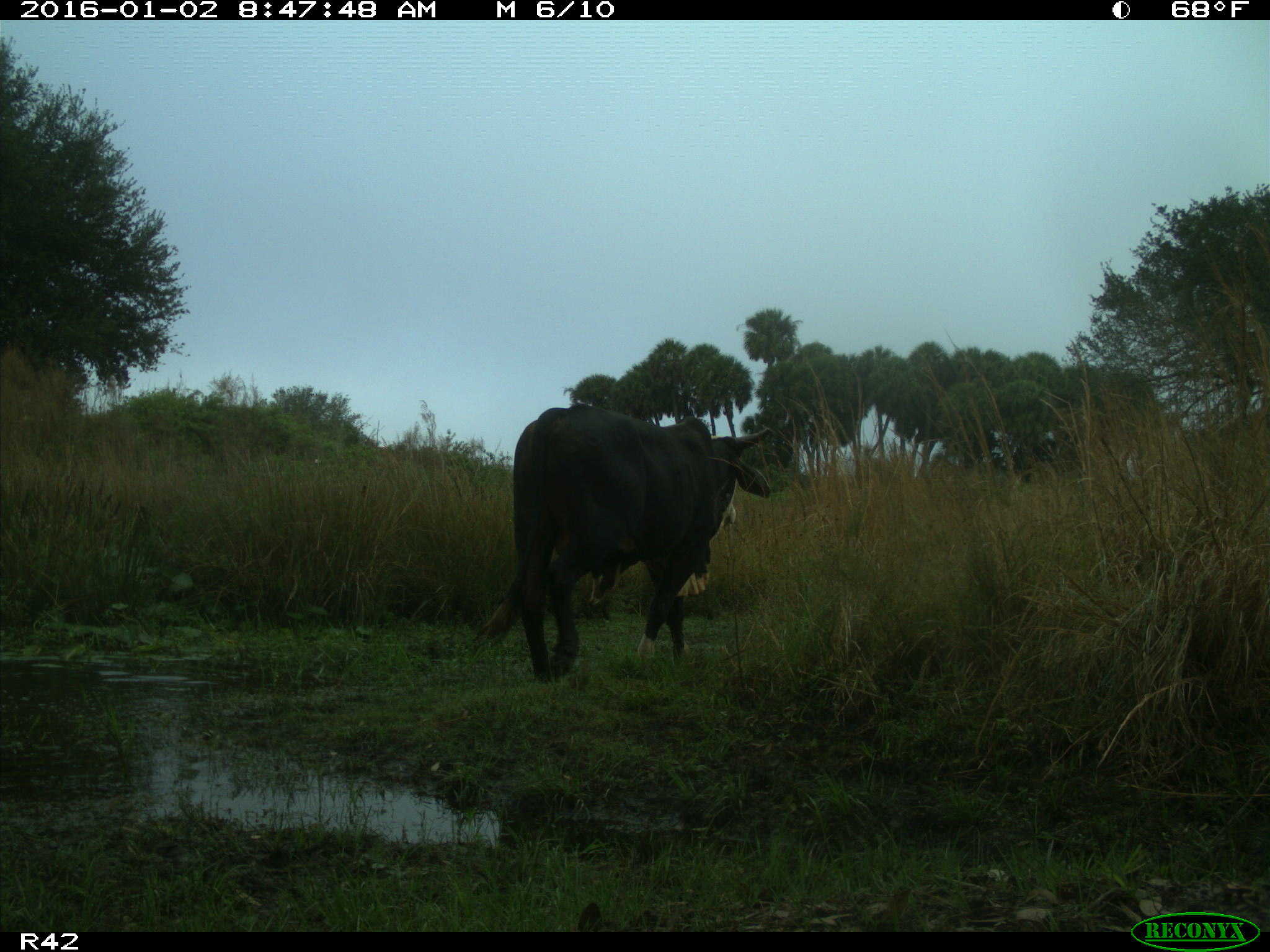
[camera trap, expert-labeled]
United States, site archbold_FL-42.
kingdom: Animalia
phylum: Chordata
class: Mammalia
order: Artiodactyla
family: Bovidae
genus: Bos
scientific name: Bos taurus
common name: domestic cow